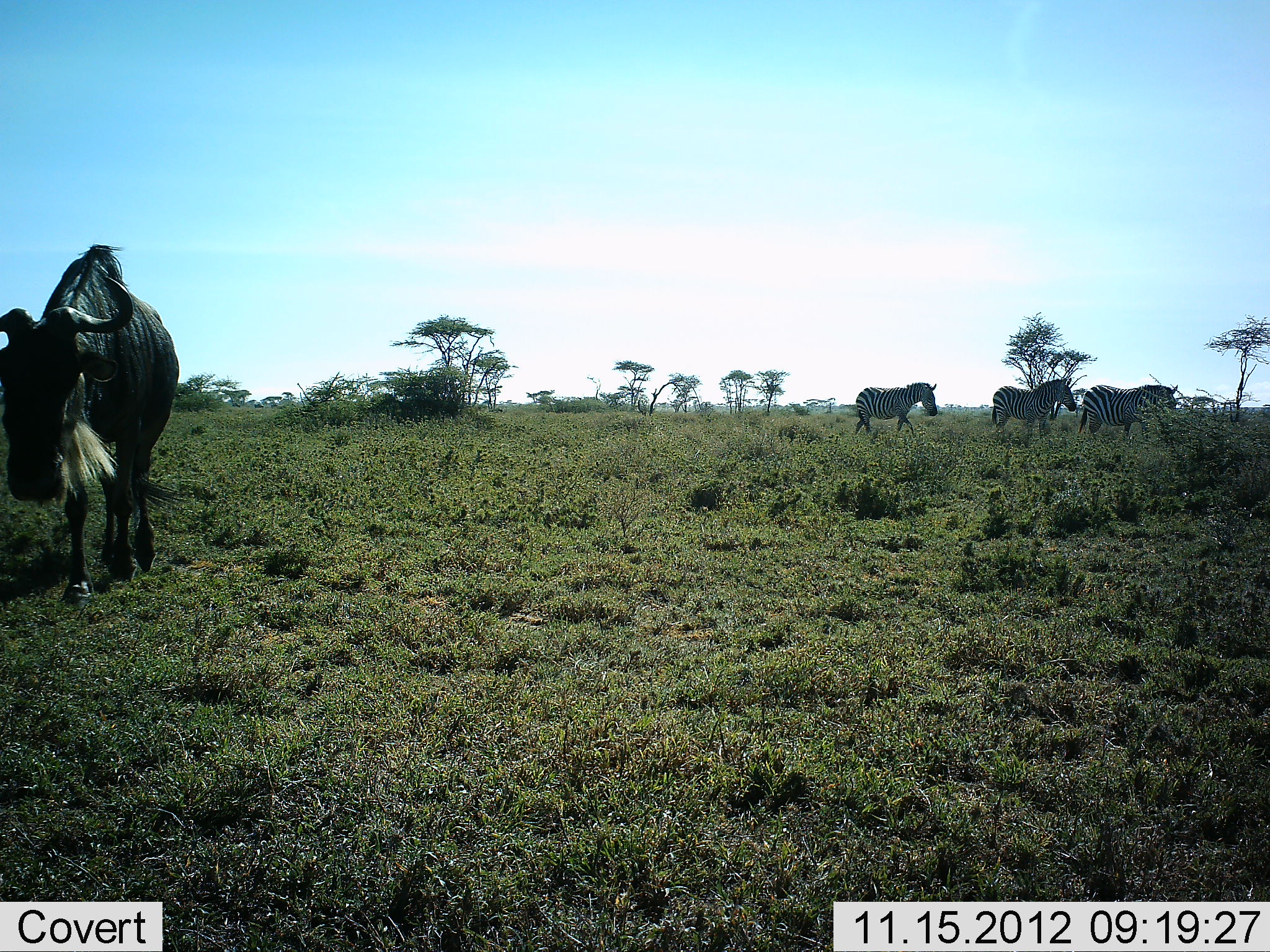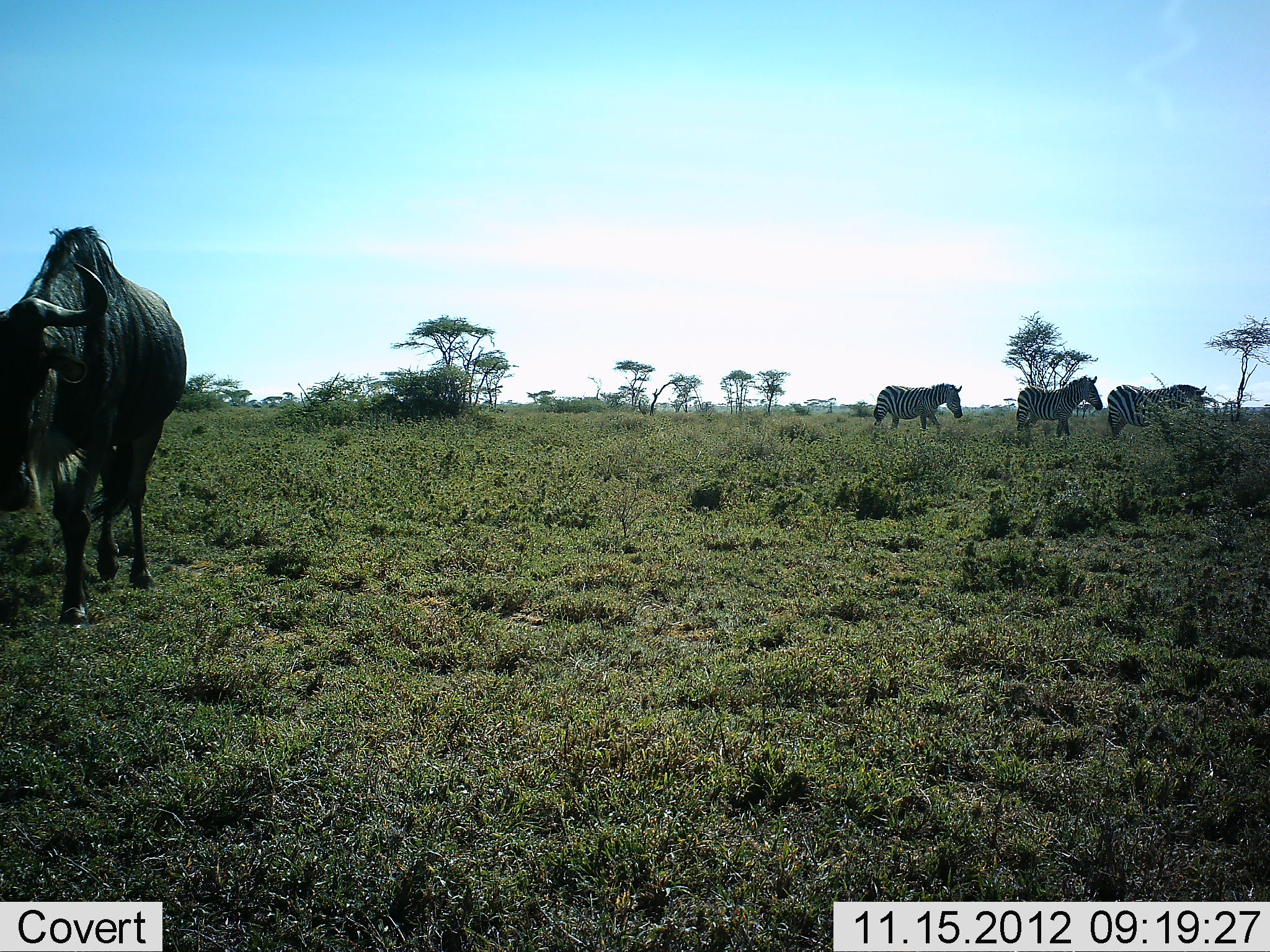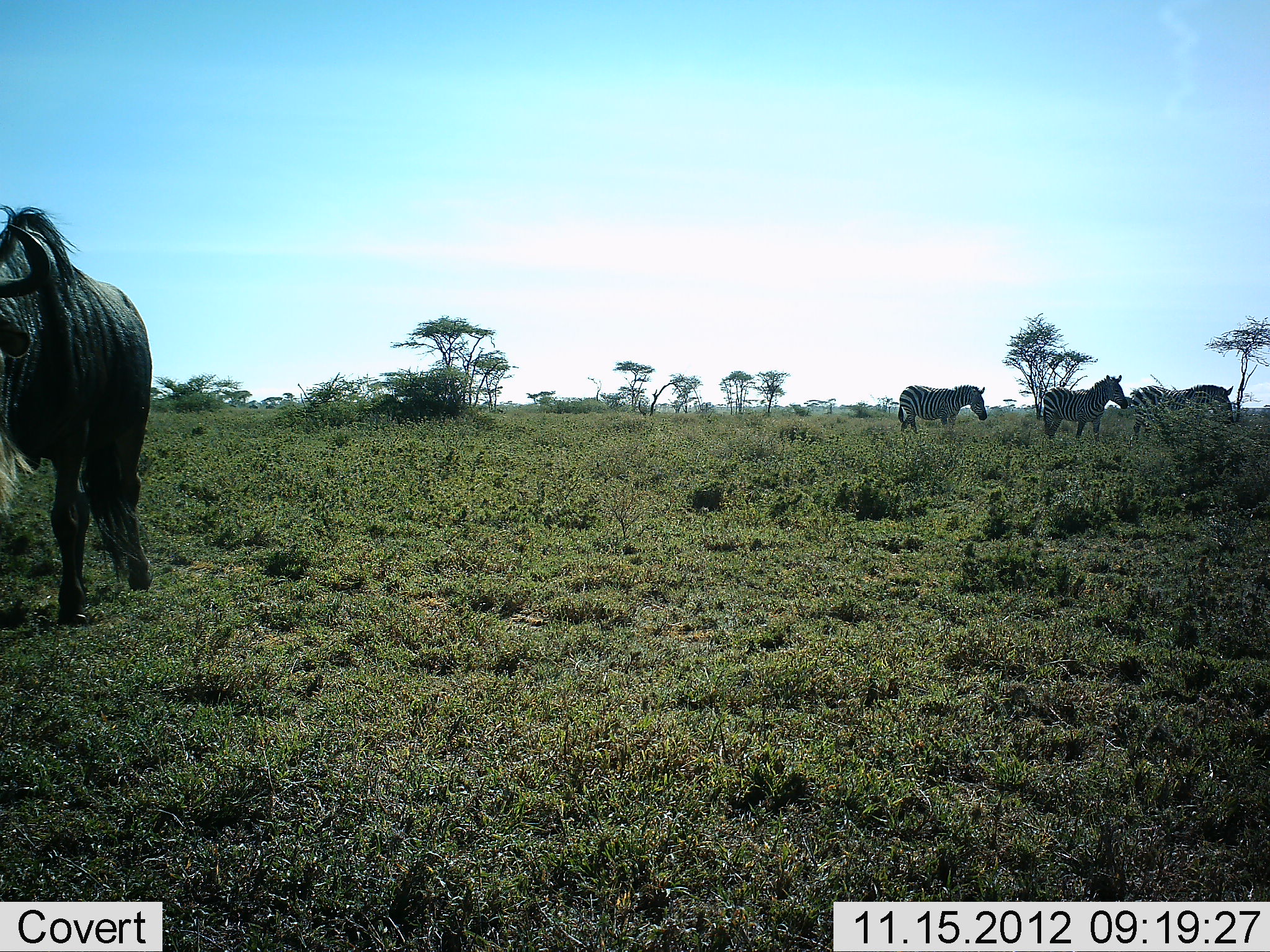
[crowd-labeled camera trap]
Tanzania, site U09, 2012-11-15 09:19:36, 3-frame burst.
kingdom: Animalia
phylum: Chordata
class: Mammalia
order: Artiodactyla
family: Bovidae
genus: Connochaetes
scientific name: Connochaetes taurinus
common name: blue wildebeest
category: wildebeest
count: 1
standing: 8%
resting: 0%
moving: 92%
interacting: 0%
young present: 0%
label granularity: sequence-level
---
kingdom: Animalia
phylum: Chordata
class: Mammalia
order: Perissodactyla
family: Equidae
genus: Equus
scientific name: Equus quagga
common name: plains zebra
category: zebra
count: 3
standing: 18%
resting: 0%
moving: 91%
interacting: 0%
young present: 0%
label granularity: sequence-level